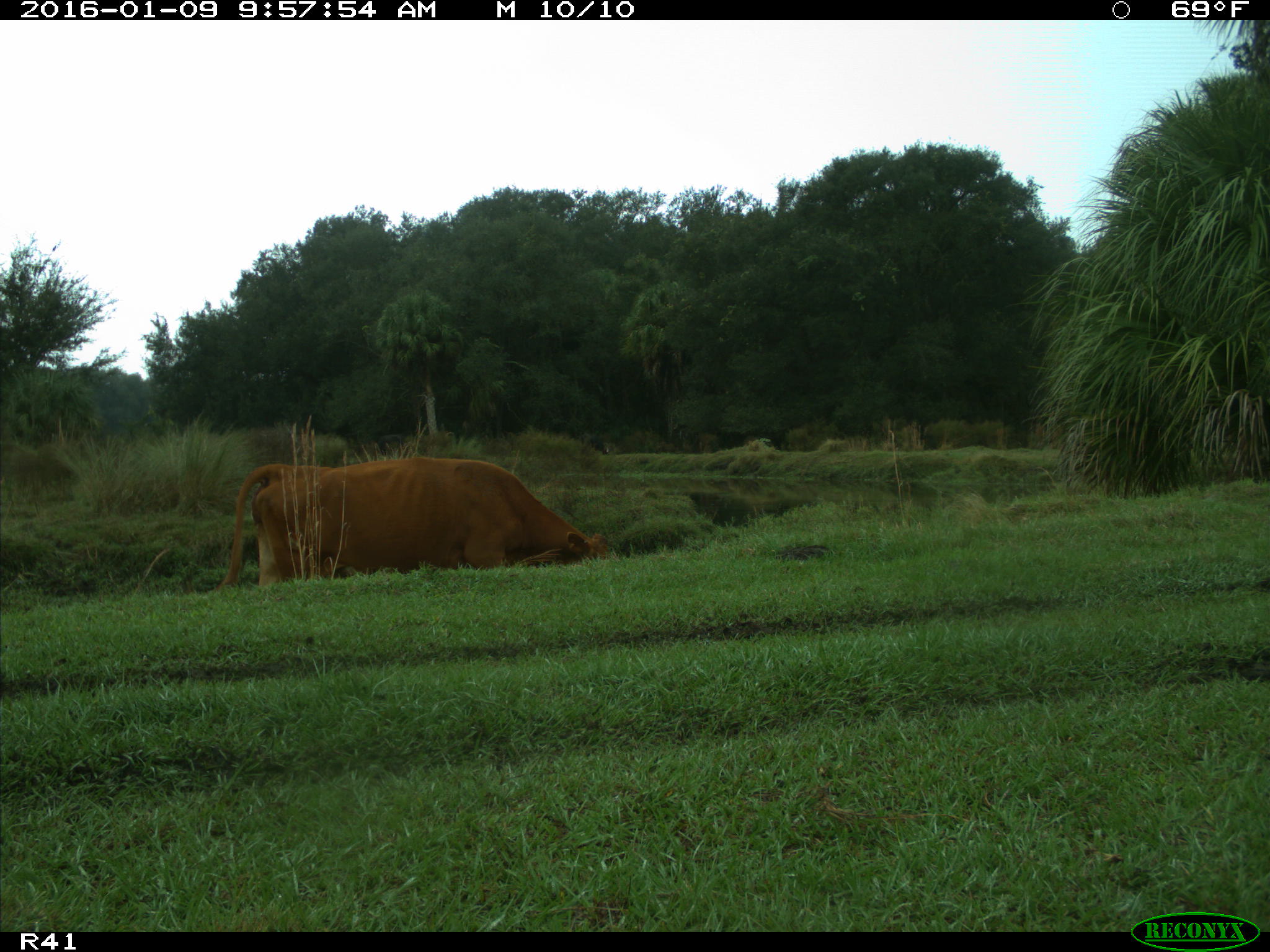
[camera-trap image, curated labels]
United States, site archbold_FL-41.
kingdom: Animalia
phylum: Chordata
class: Mammalia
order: Artiodactyla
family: Bovidae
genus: Bos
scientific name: Bos taurus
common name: domestic cow